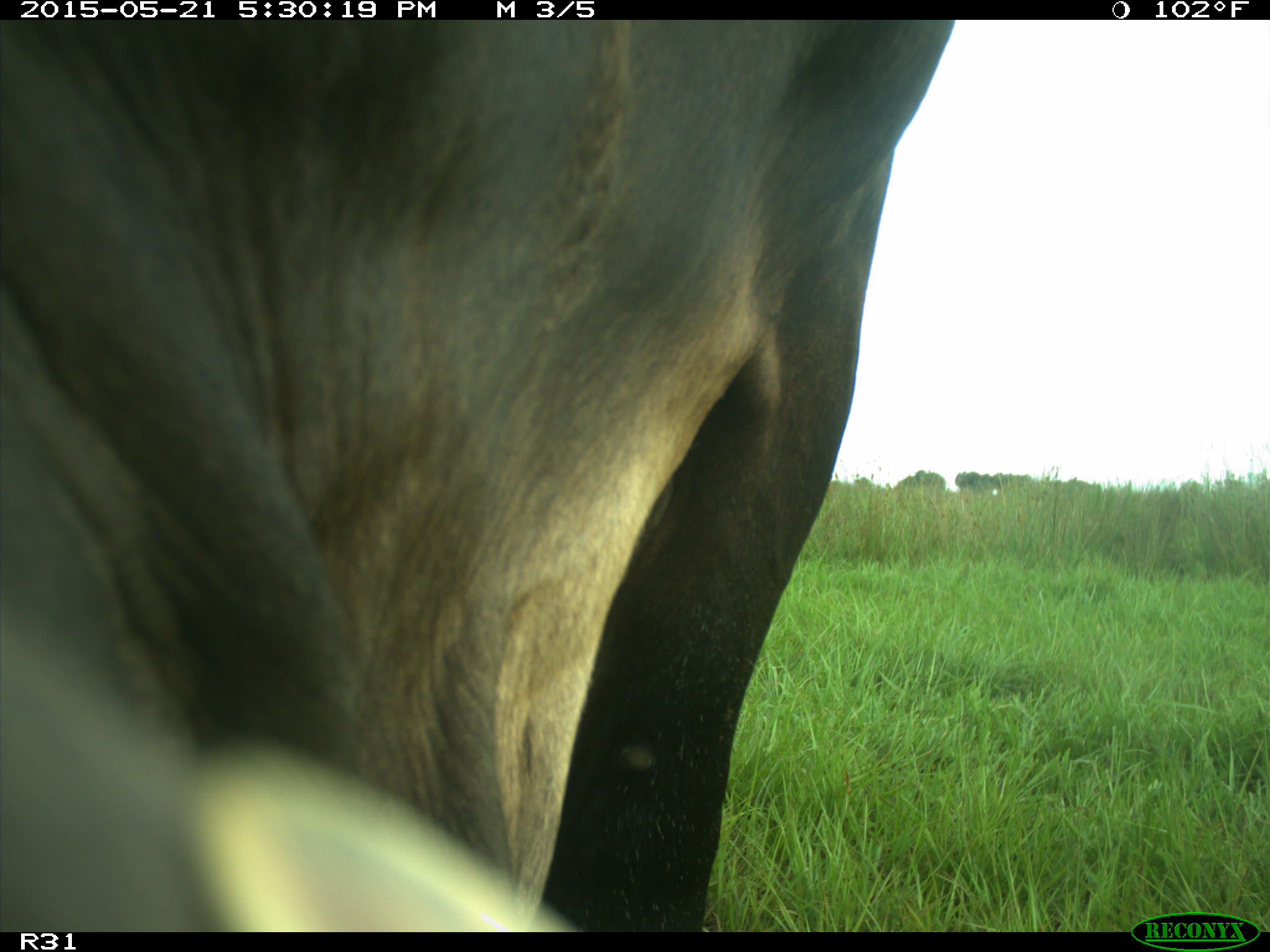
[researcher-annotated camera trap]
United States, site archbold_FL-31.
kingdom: Animalia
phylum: Chordata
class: Mammalia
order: Artiodactyla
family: Bovidae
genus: Bos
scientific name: Bos taurus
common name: domestic cow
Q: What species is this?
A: Bos taurus (domestic cow).